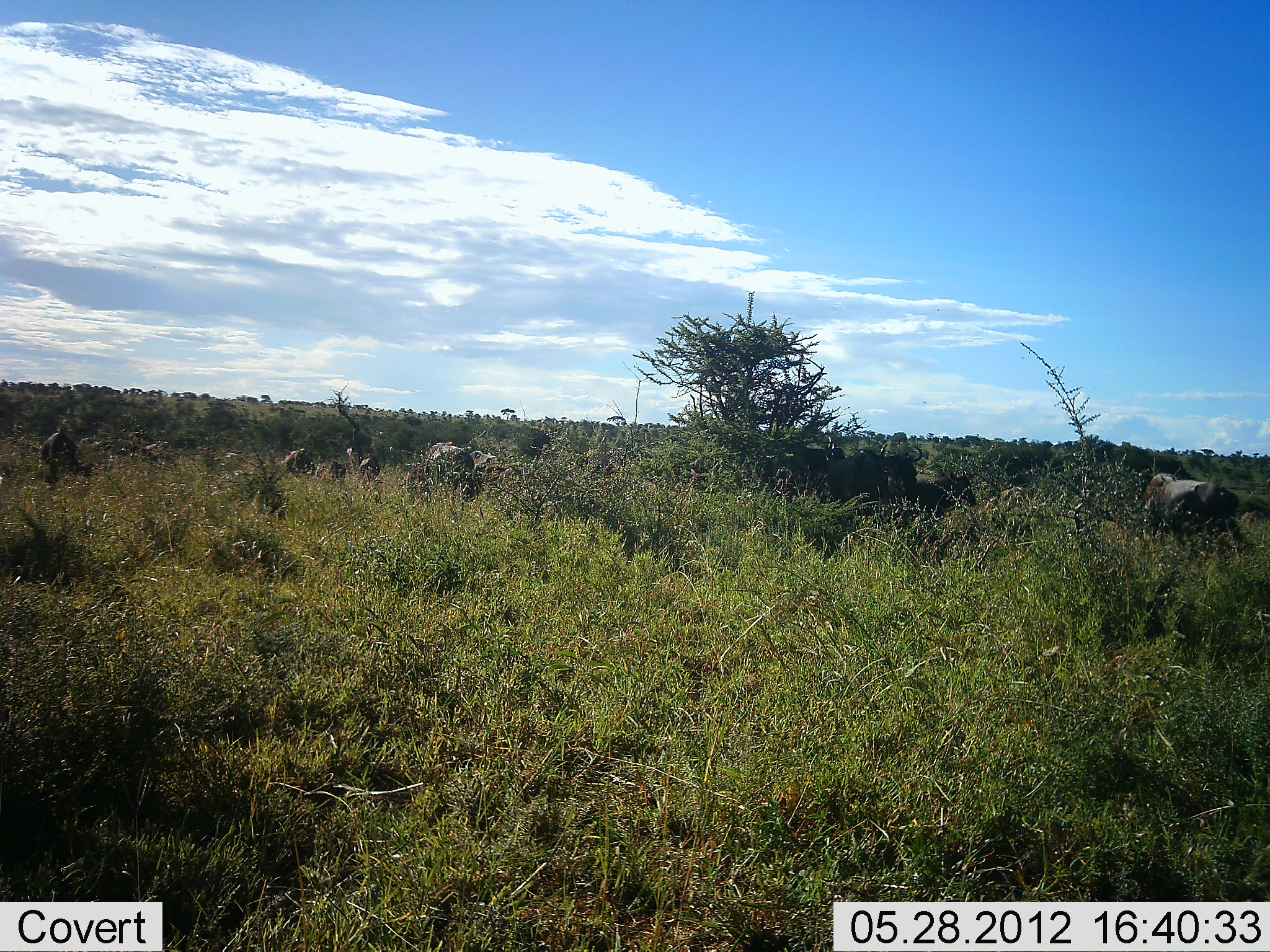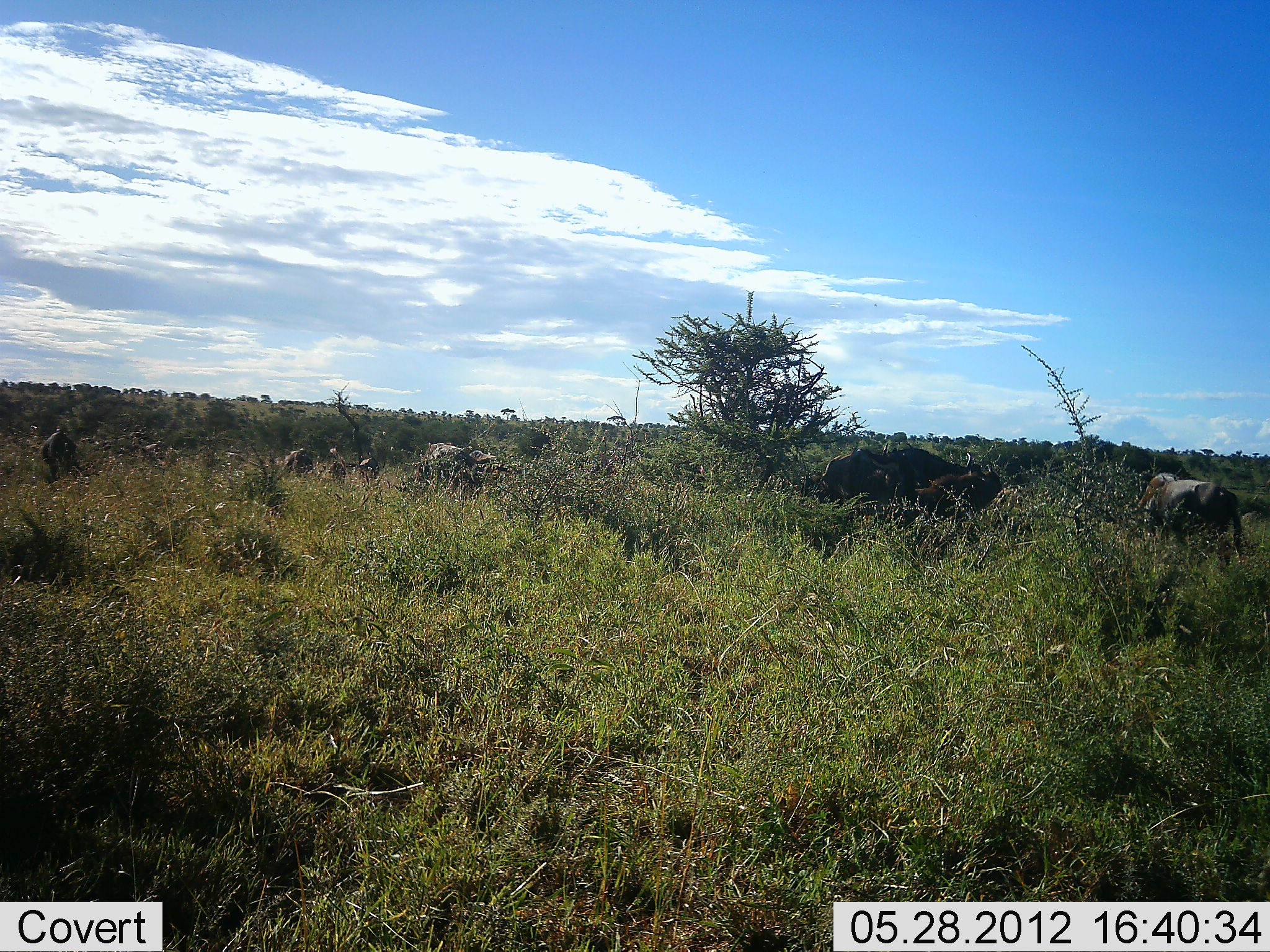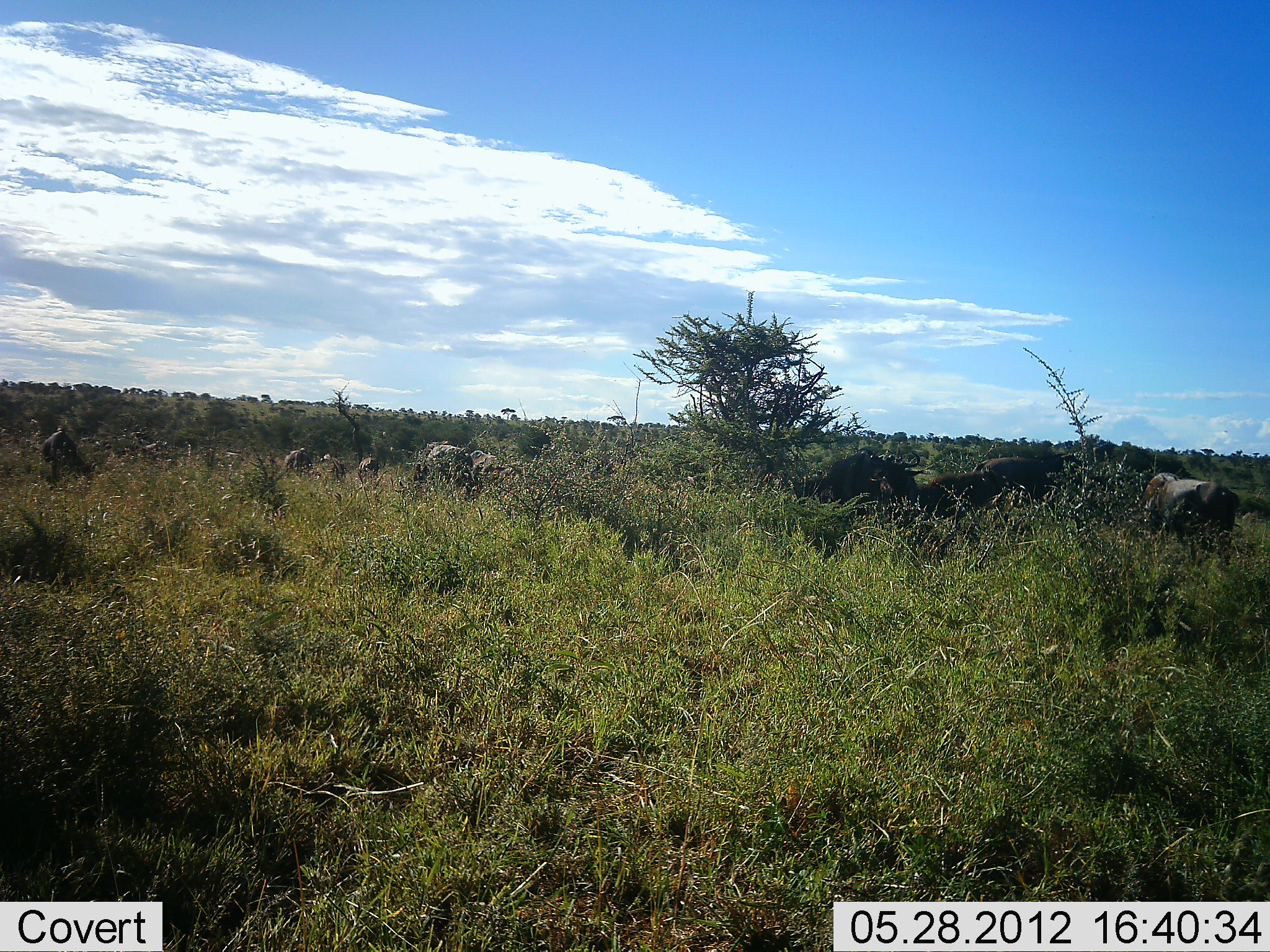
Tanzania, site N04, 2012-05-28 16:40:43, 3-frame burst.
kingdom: Animalia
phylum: Chordata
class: Mammalia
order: Artiodactyla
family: Bovidae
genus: Connochaetes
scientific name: Connochaetes taurinus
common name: blue wildebeest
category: wildebeest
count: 8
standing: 60%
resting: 0%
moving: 60%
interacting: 0%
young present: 0%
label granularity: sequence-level